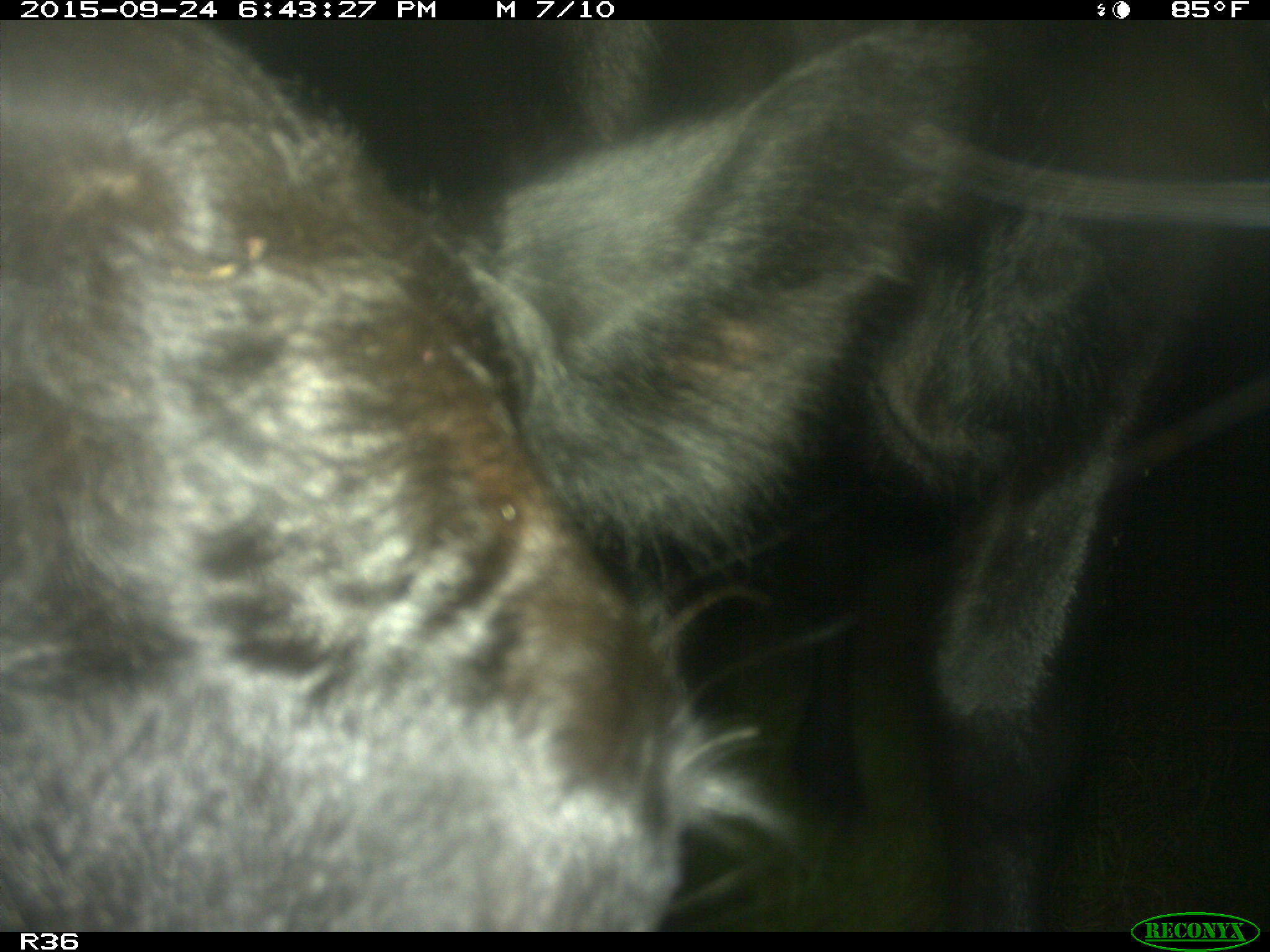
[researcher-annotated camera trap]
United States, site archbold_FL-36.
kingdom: Animalia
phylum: Chordata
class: Mammalia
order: Artiodactyla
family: Bovidae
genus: Bos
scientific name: Bos taurus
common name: domestic cow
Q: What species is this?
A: Bos taurus (domestic cow).